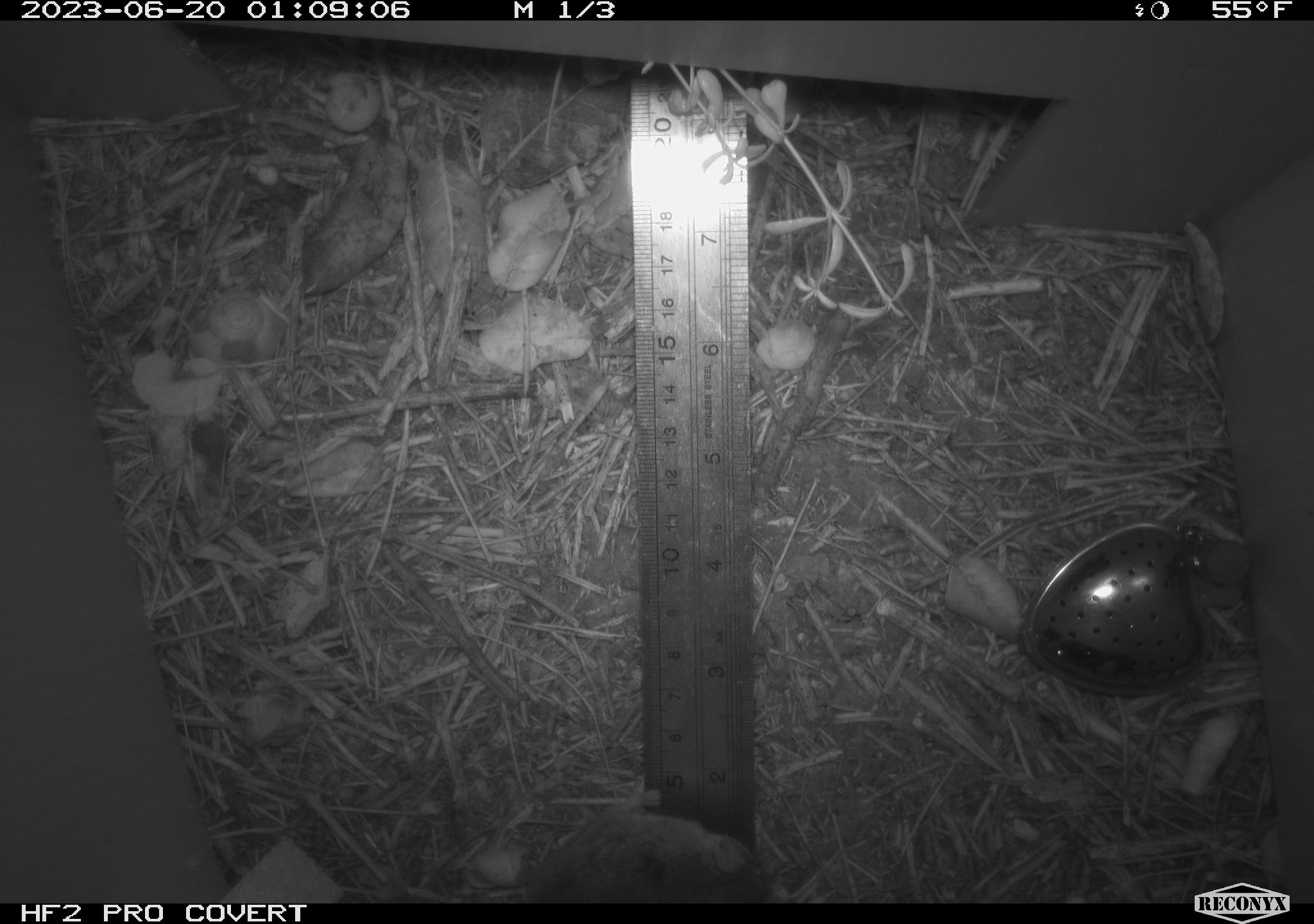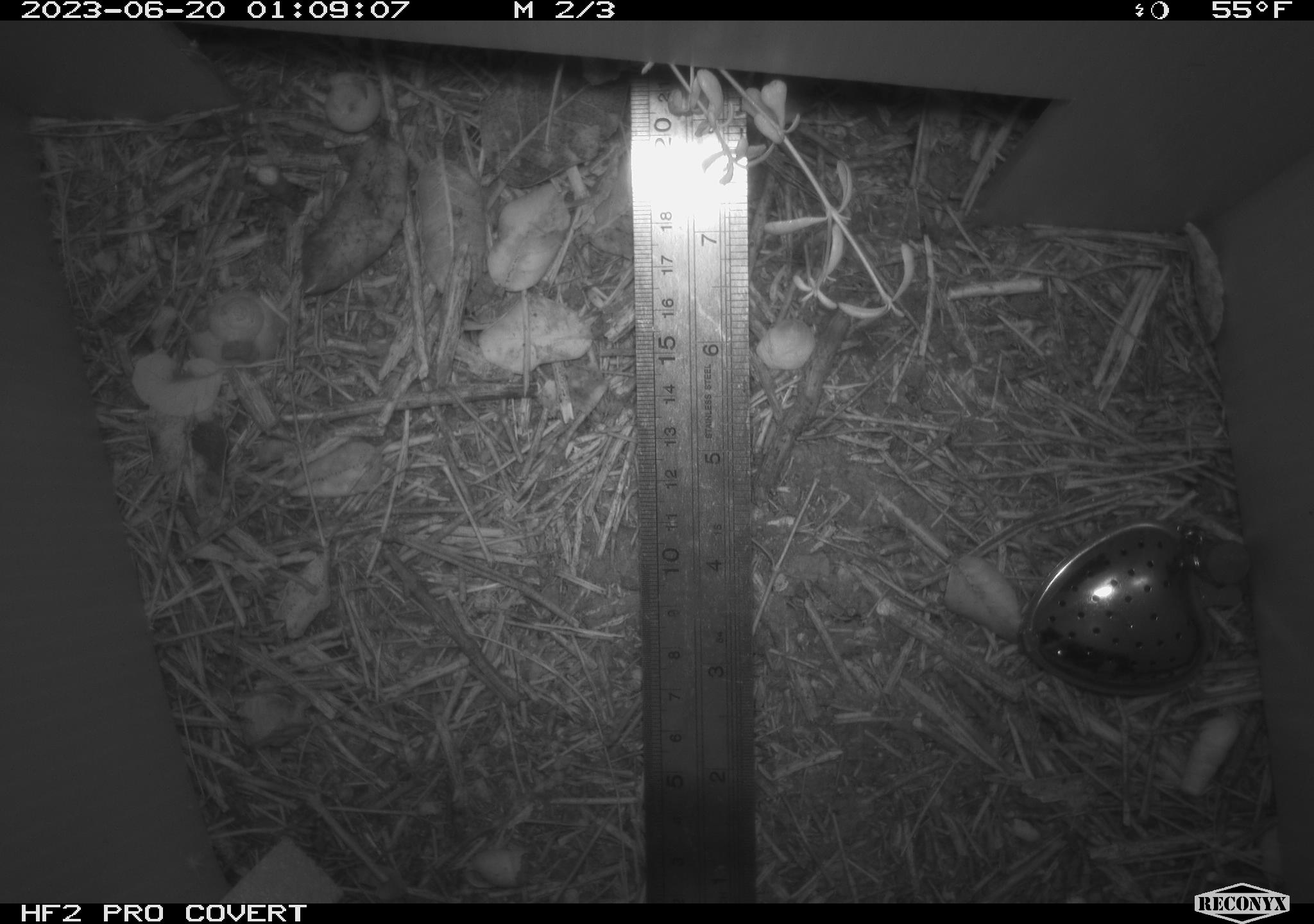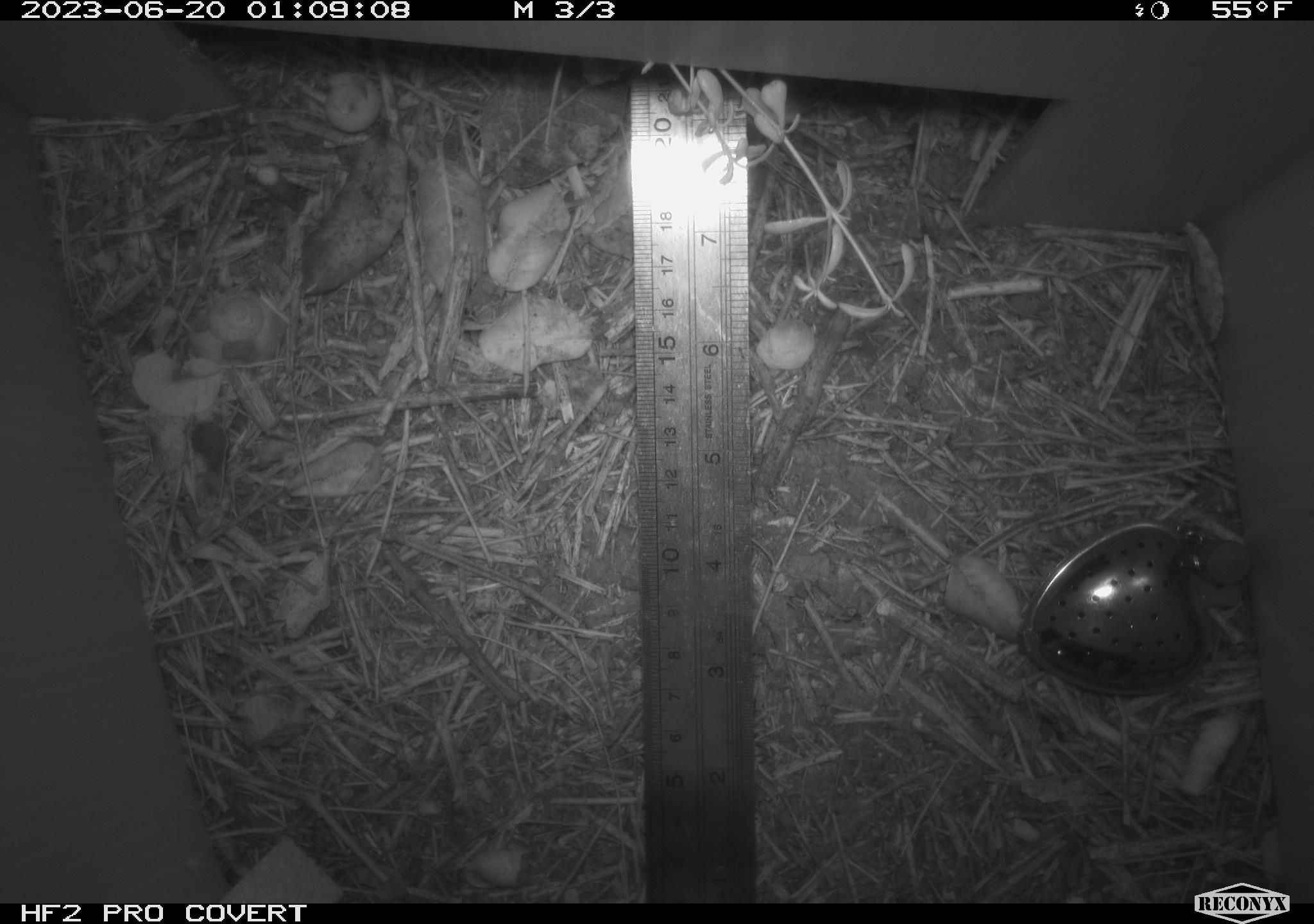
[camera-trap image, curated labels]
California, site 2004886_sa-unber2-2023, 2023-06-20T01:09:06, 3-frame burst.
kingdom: Animalia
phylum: Chordata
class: Mammalia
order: Rodentia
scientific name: Rodentia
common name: mouse species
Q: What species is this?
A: Mouse species (Rodentia).